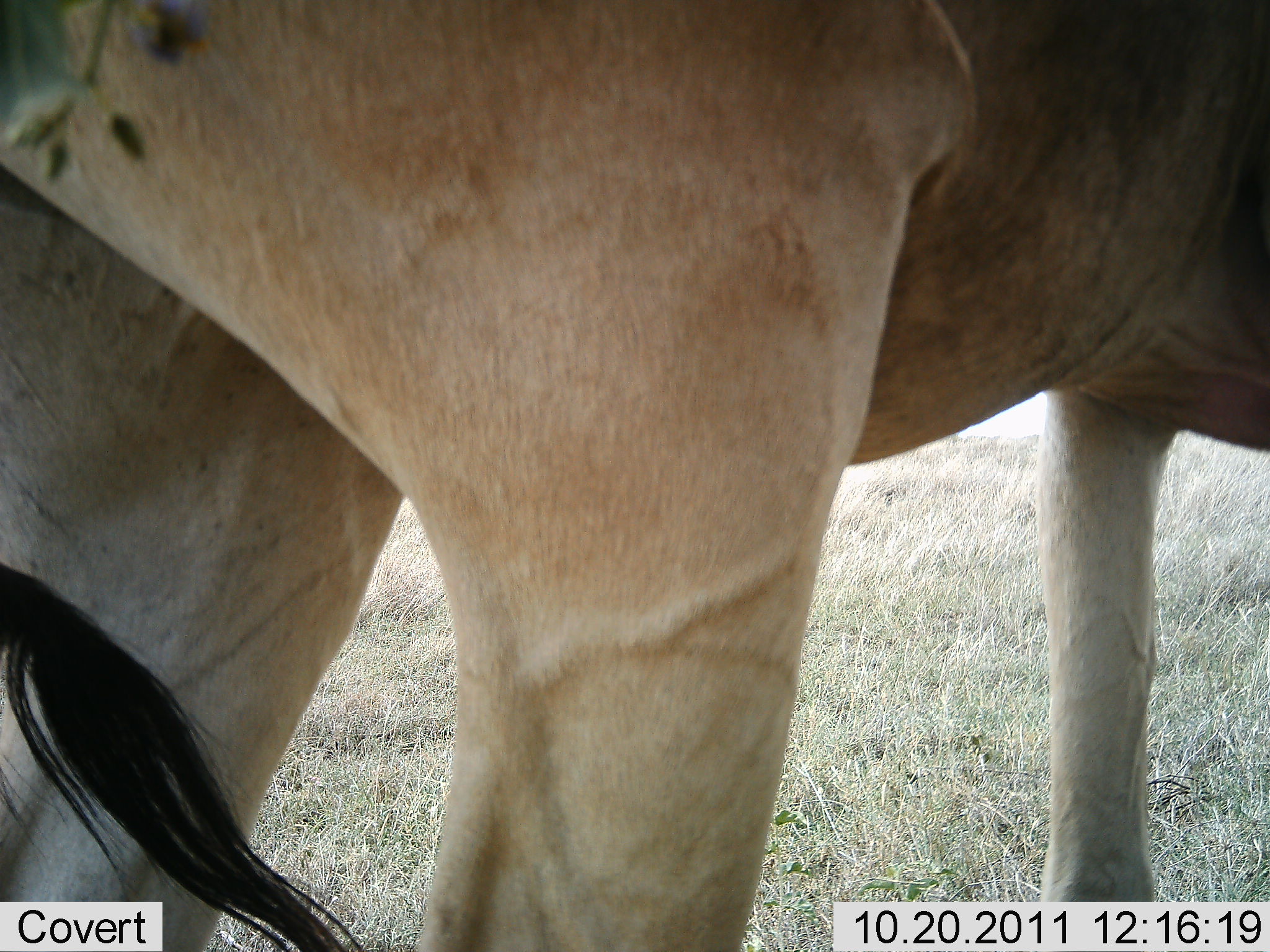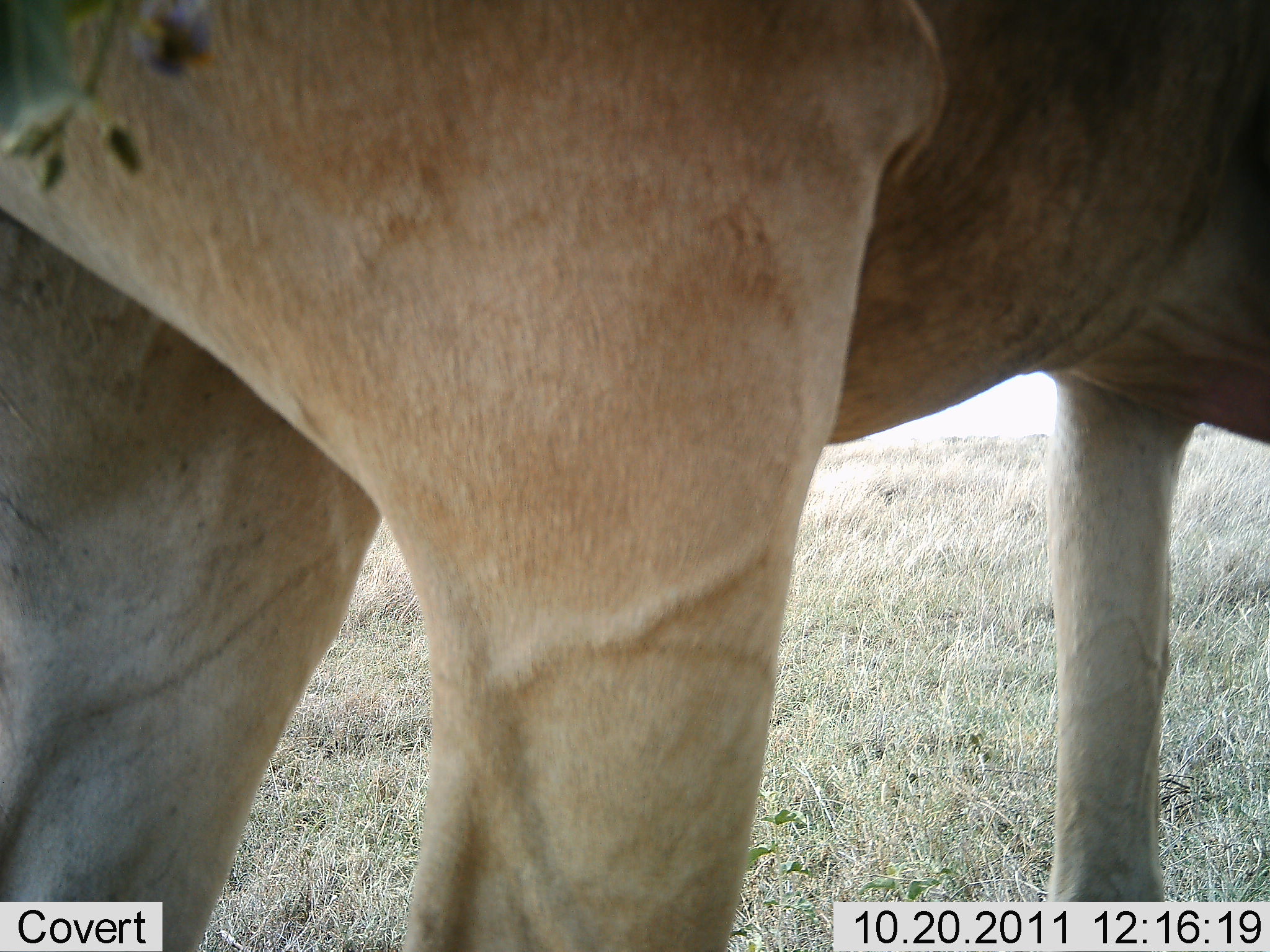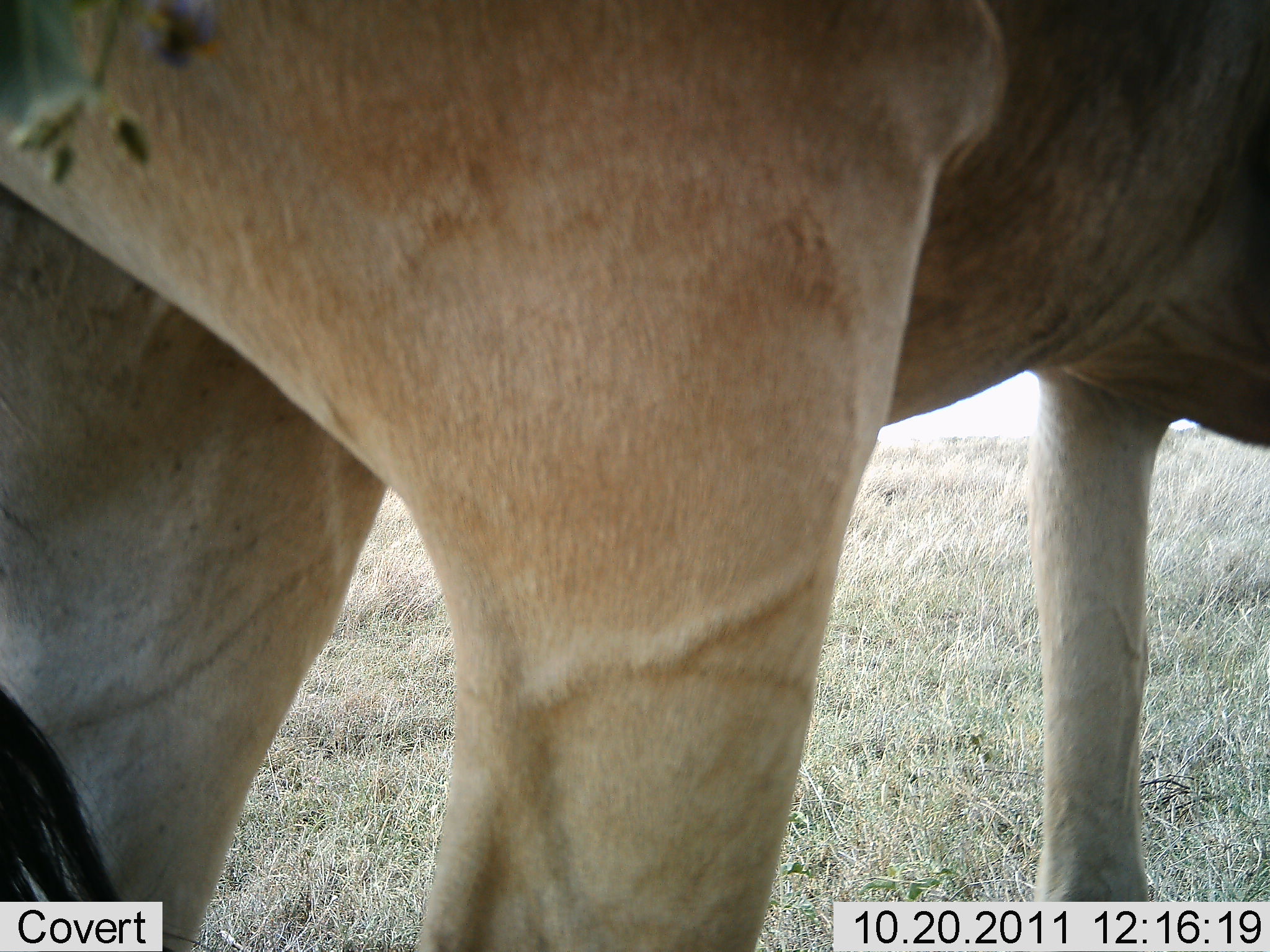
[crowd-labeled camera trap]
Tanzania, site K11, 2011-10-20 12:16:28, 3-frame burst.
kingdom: Animalia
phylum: Chordata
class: Mammalia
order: Artiodactyla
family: Bovidae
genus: Alcelaphus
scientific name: Alcelaphus buselaphus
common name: hartebeest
Hartebeest (Alcelaphus buselaphus), count 1. Behavior (volunteer vote fractions): standing 100%, resting 0%, moving 0%, interacting 0%. Young present (vote fraction): 0%. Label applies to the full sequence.